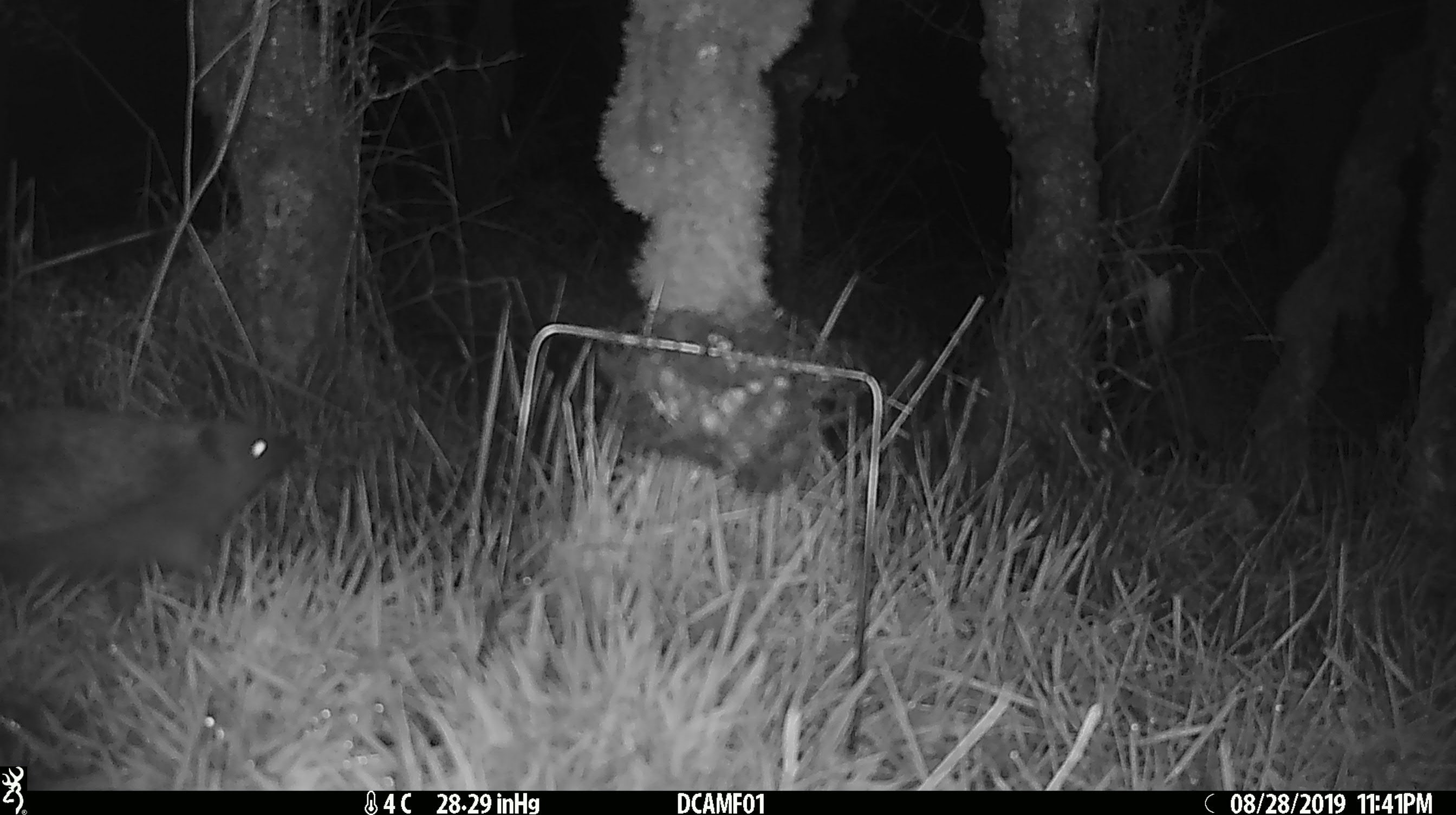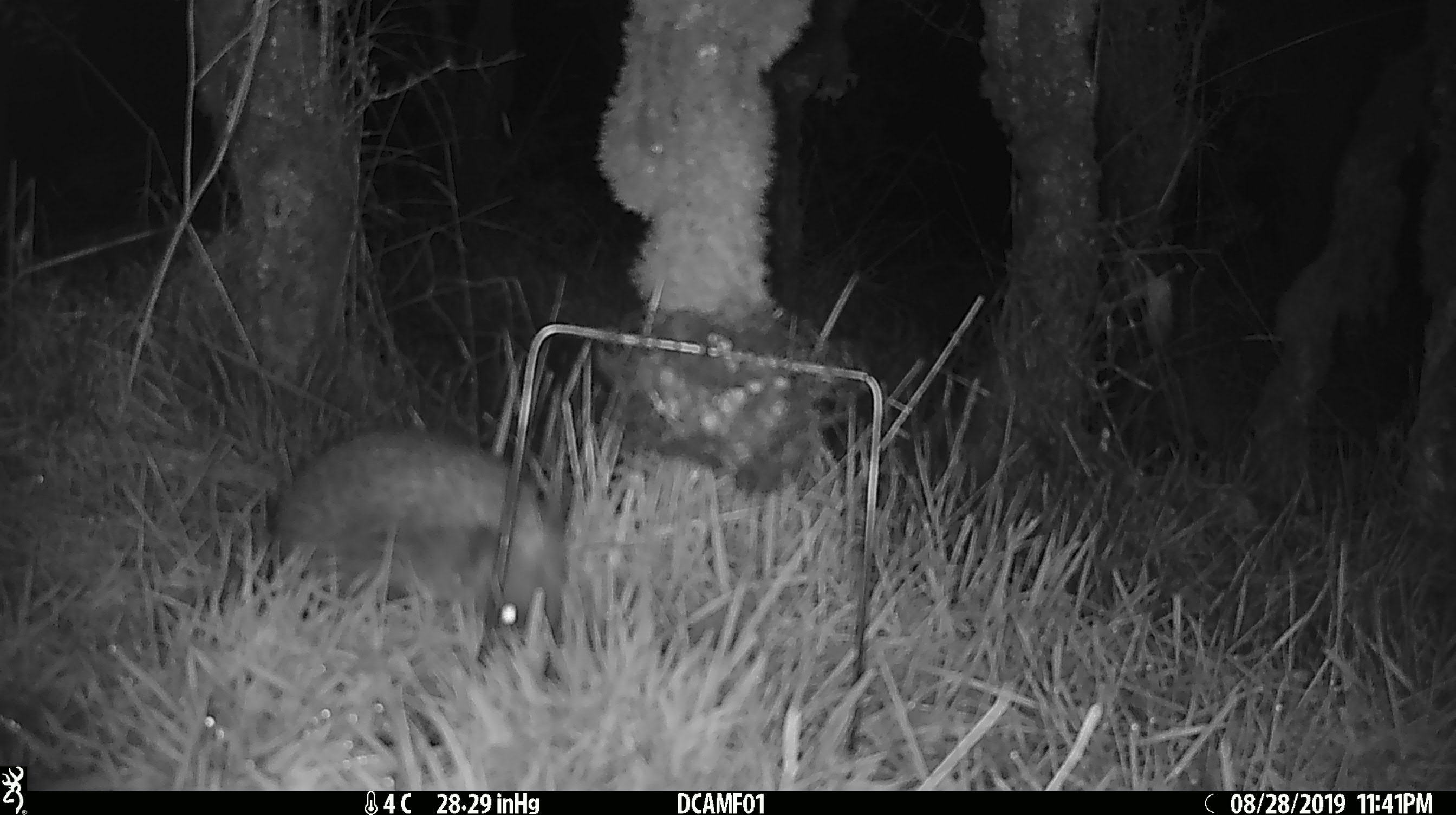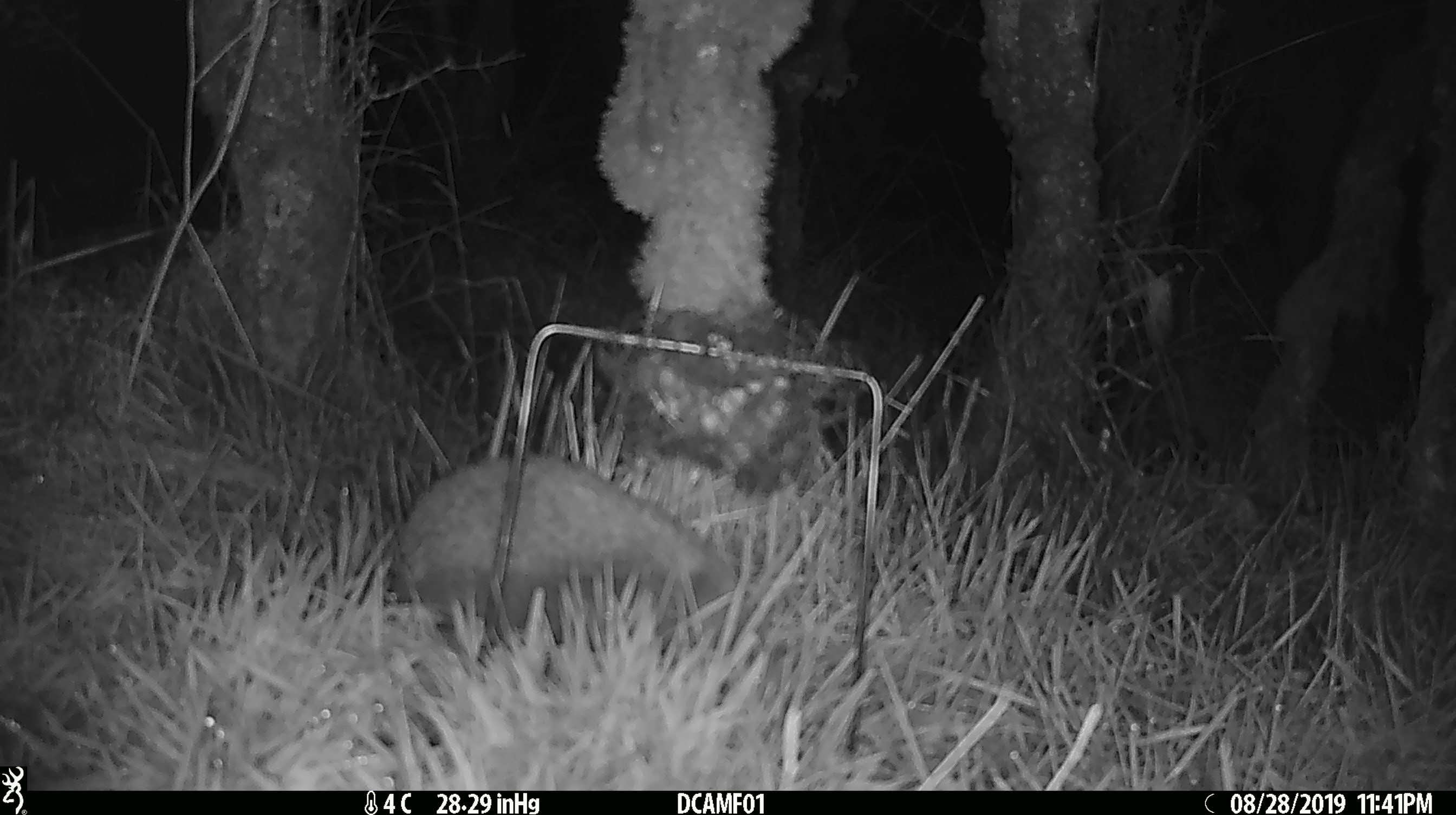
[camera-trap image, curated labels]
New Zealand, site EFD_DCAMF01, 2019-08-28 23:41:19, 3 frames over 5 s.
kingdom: Animalia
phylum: Chordata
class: Mammalia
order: Eulipotyphla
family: Erinaceidae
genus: Erinaceus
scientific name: Erinaceus europaeus europaeus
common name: european hedgehog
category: hedgehog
Hedgehog (european hedgehog) (Erinaceus europaeus europaeus).